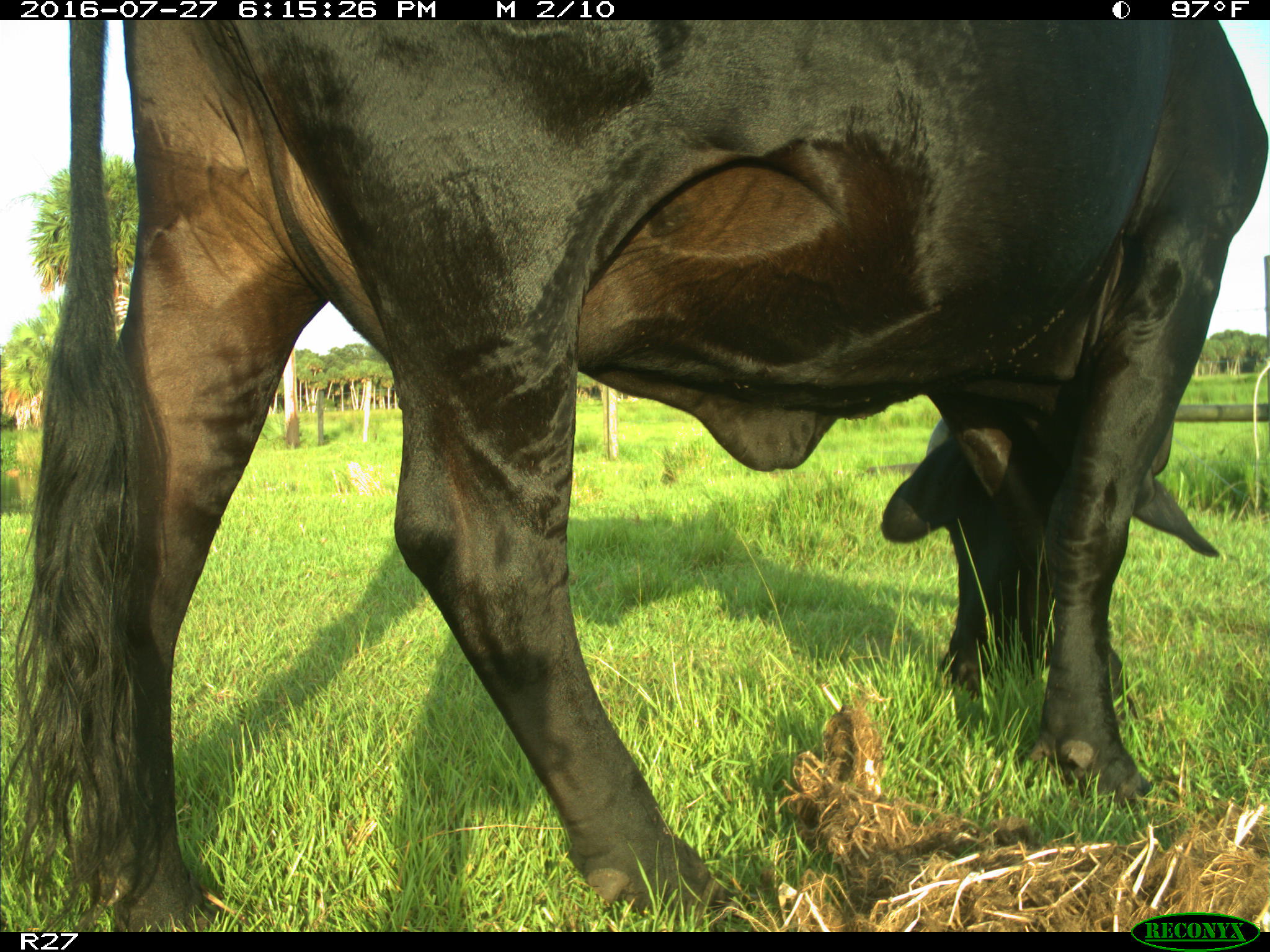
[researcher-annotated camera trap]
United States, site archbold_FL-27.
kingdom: Animalia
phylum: Chordata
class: Mammalia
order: Artiodactyla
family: Bovidae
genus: Bos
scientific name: Bos taurus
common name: domestic cow